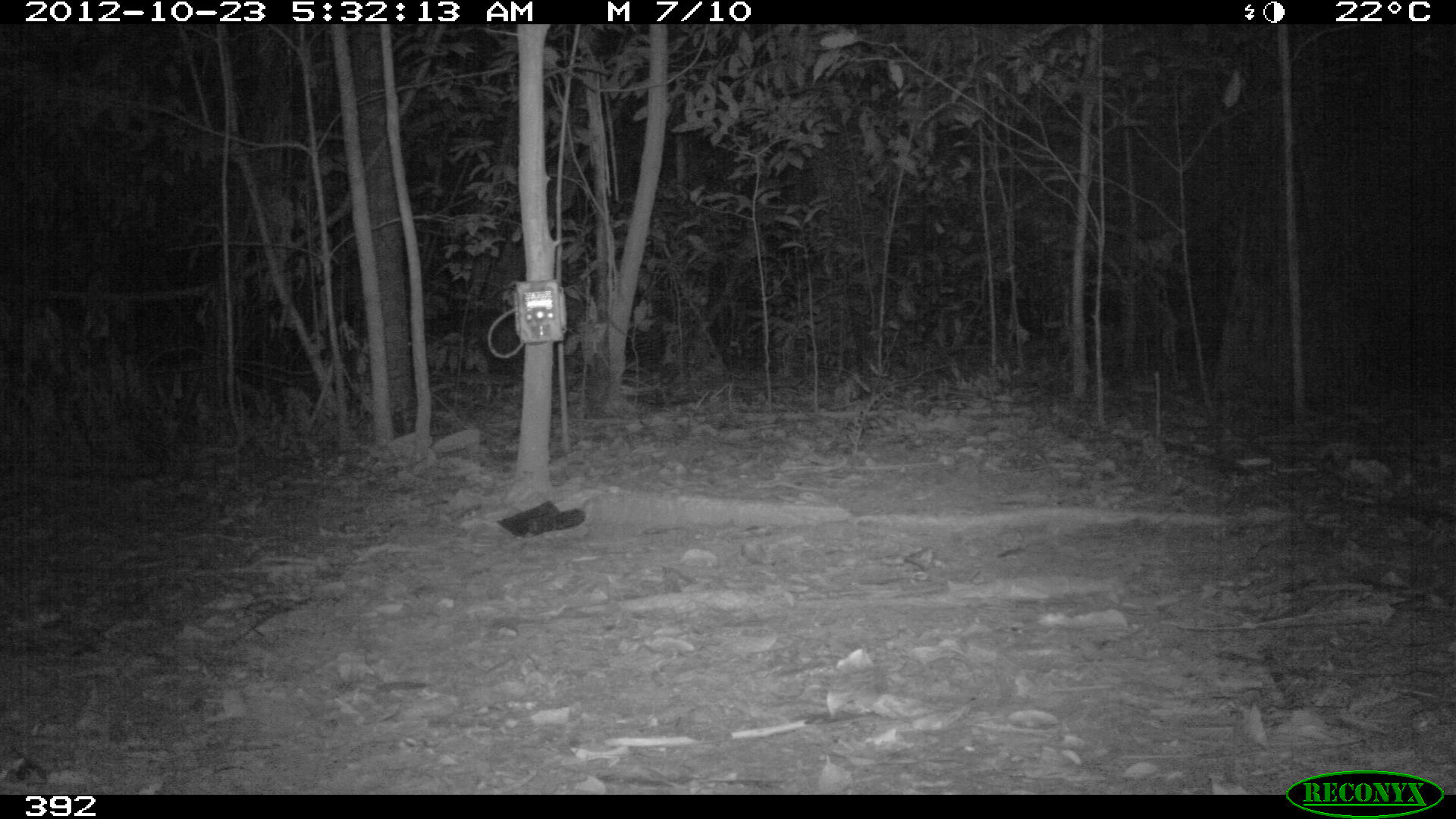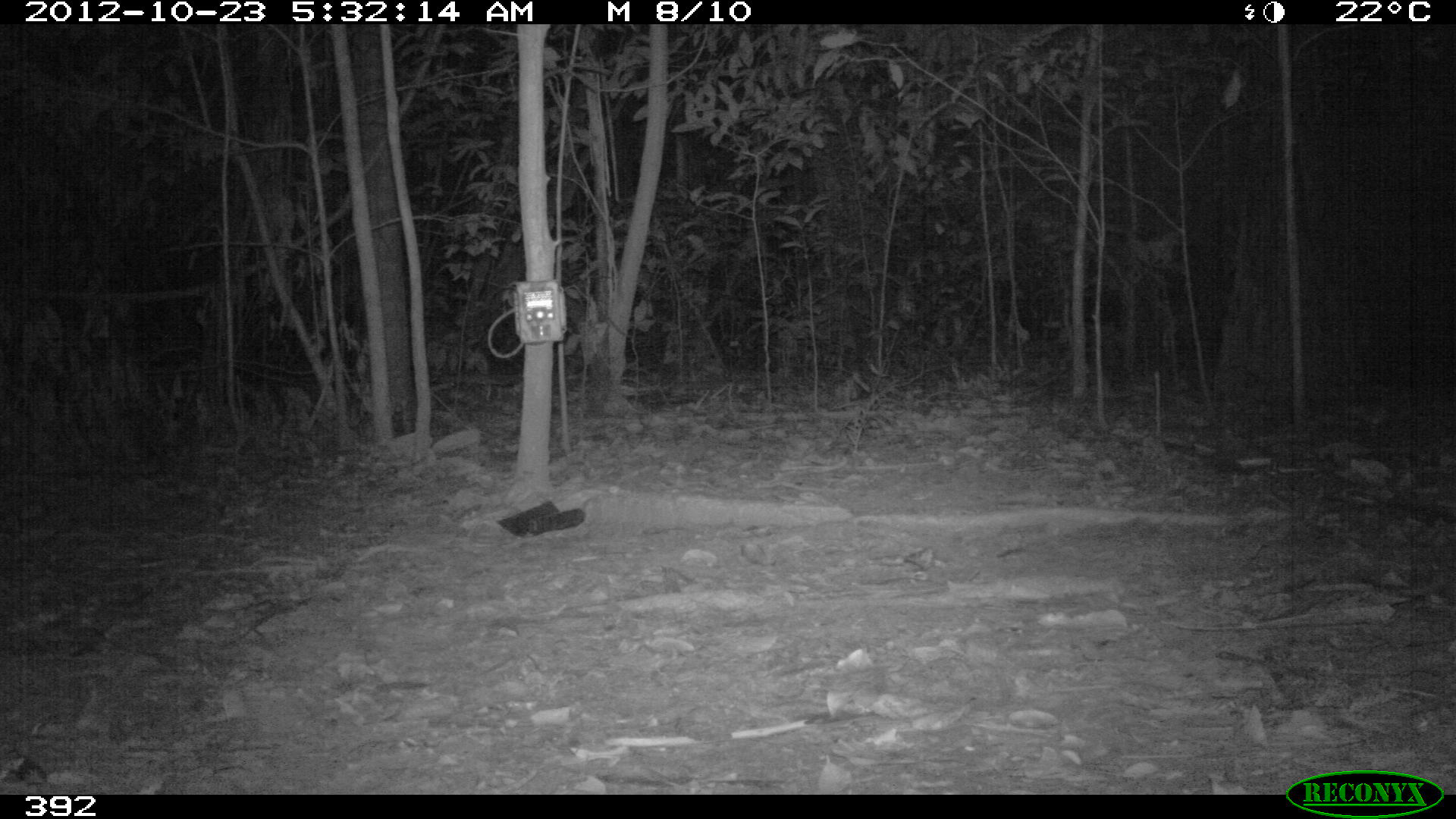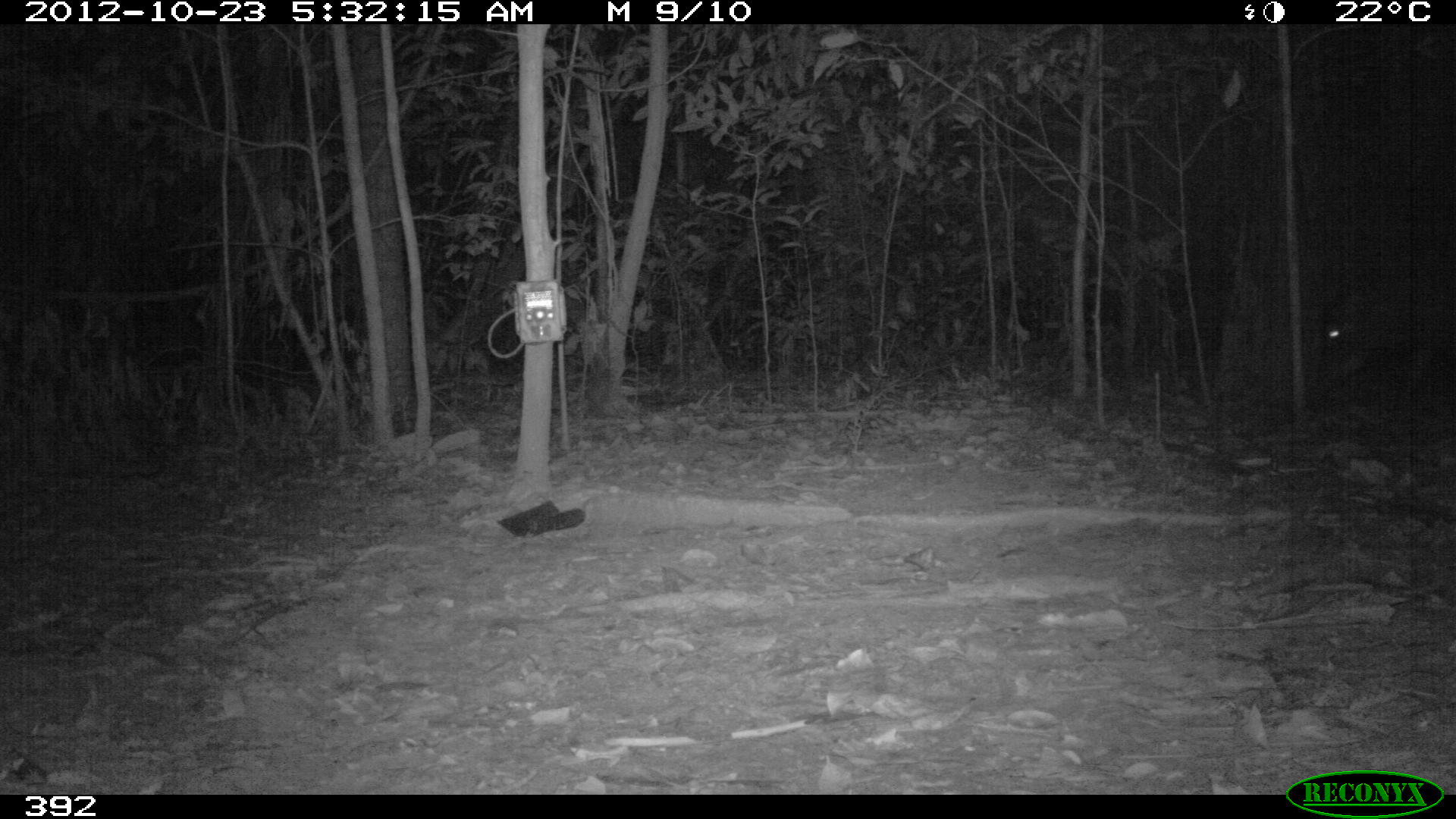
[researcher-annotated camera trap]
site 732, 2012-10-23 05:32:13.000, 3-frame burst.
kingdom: Animalia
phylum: Chordata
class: Mammalia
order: Artiodactyla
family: Tayassuidae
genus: Tayassu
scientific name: Tayassu pecari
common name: white-lipped peccary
Tayassu pecari (white-lipped peccary).